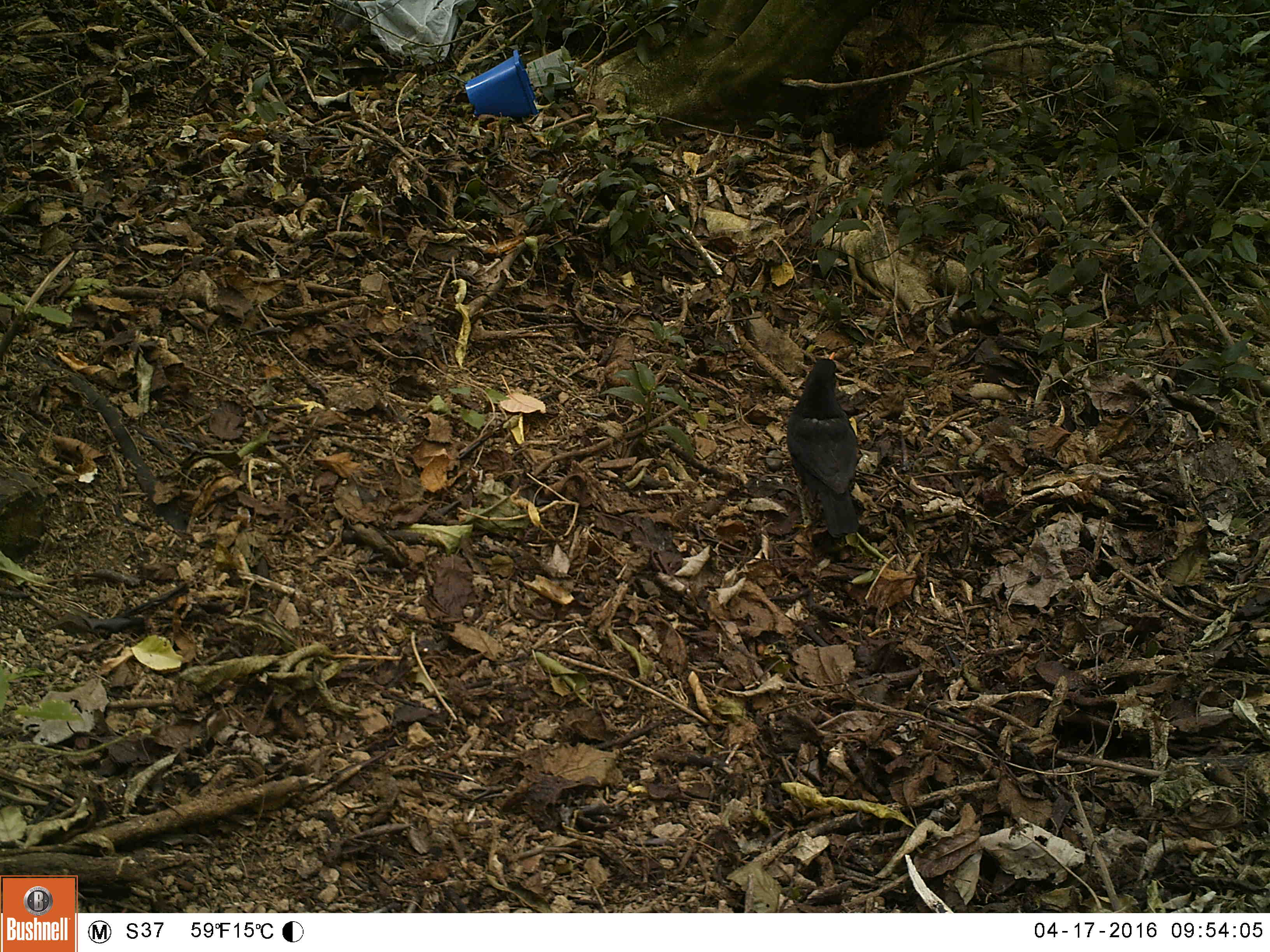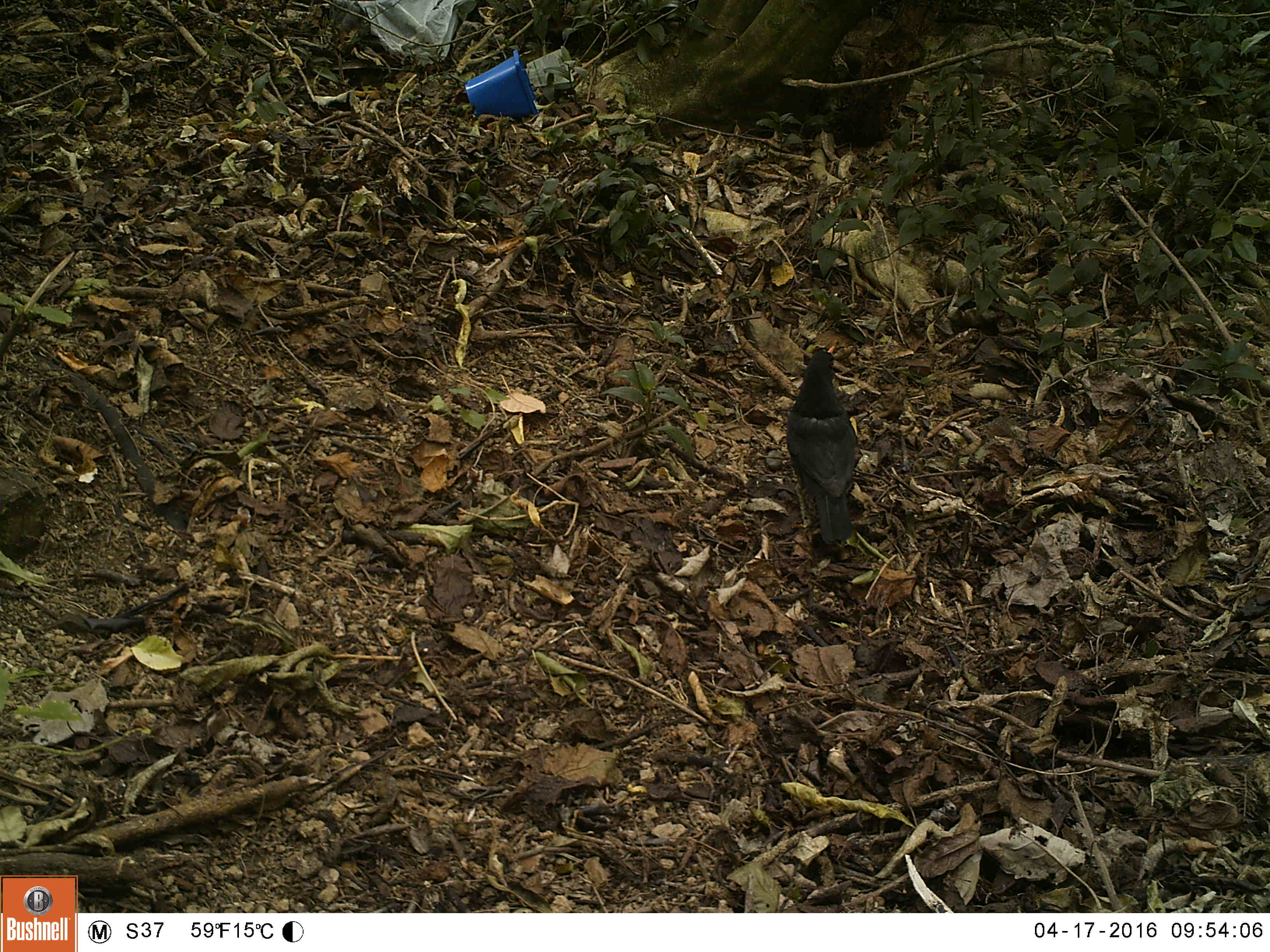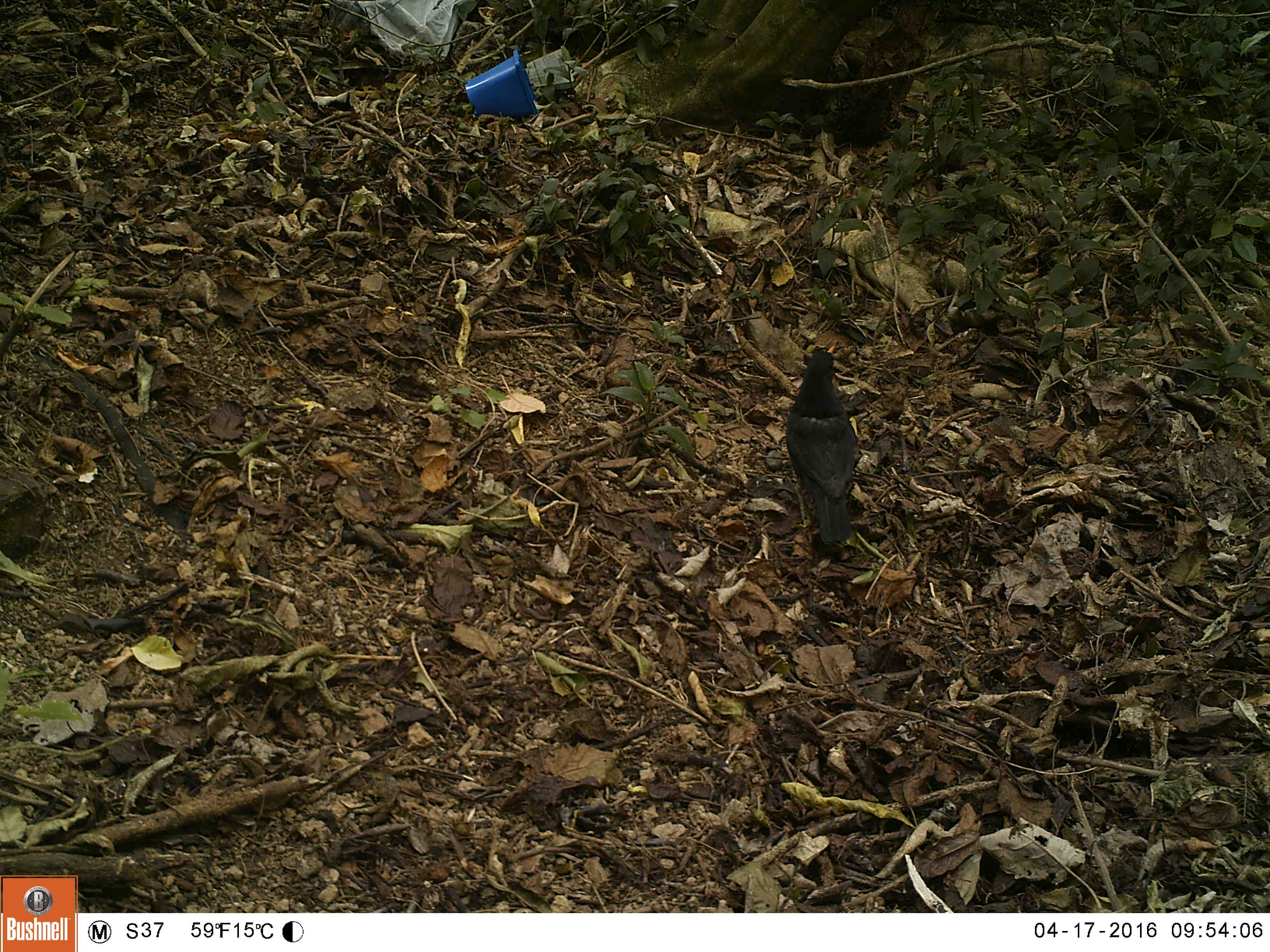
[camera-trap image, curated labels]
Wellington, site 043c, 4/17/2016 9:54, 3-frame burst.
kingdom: Animalia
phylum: Chordata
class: Aves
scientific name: Aves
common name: bird